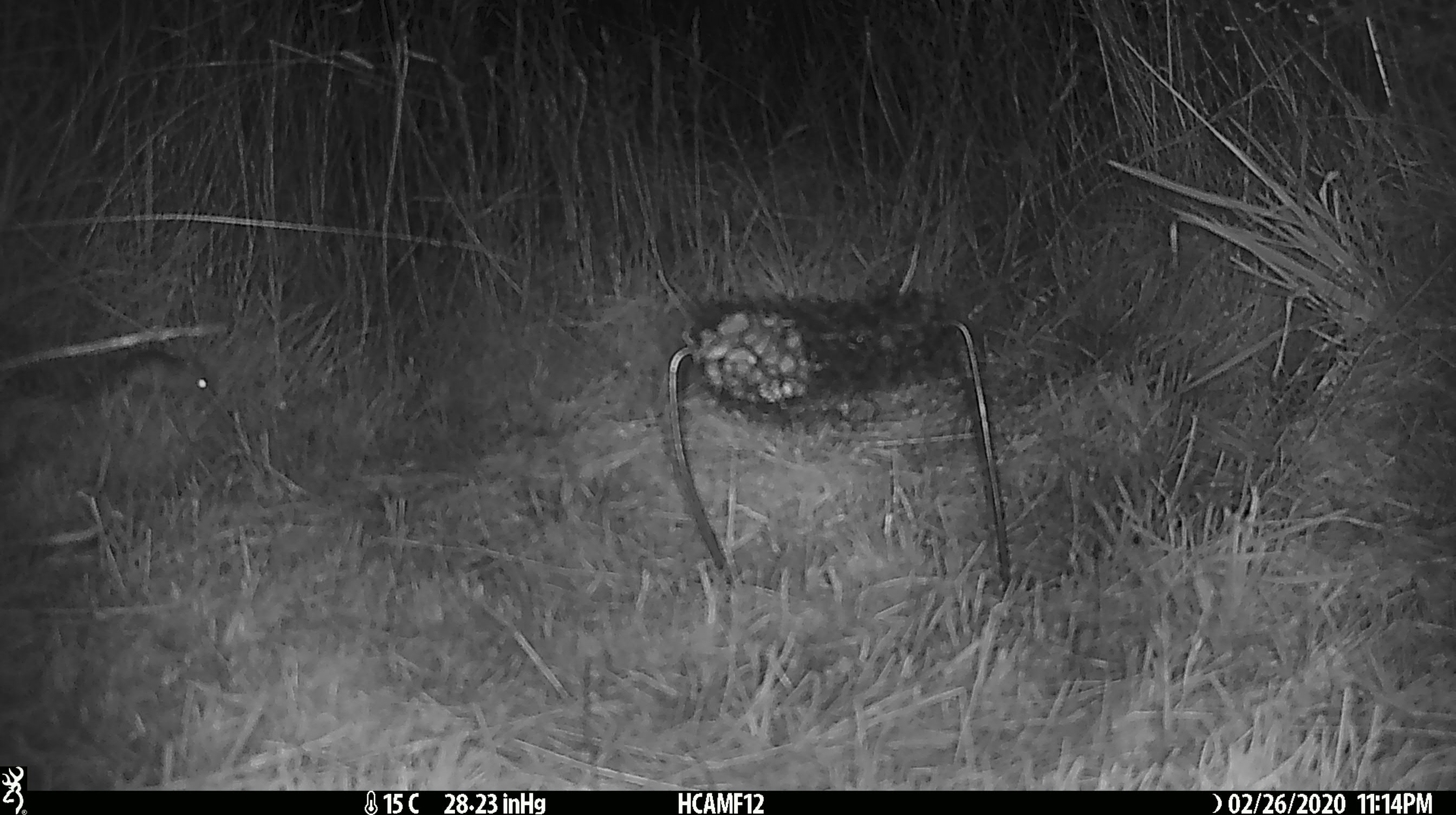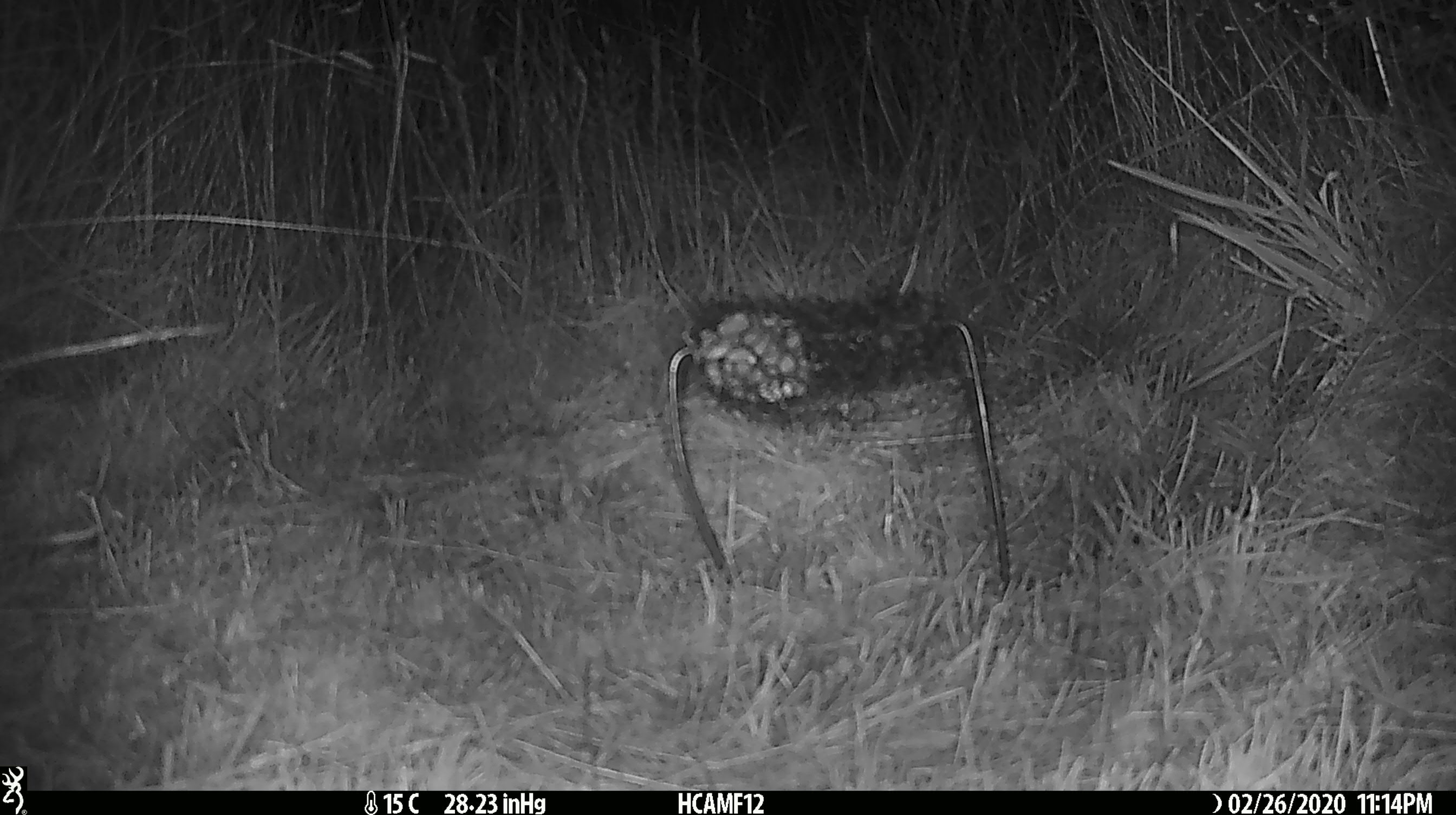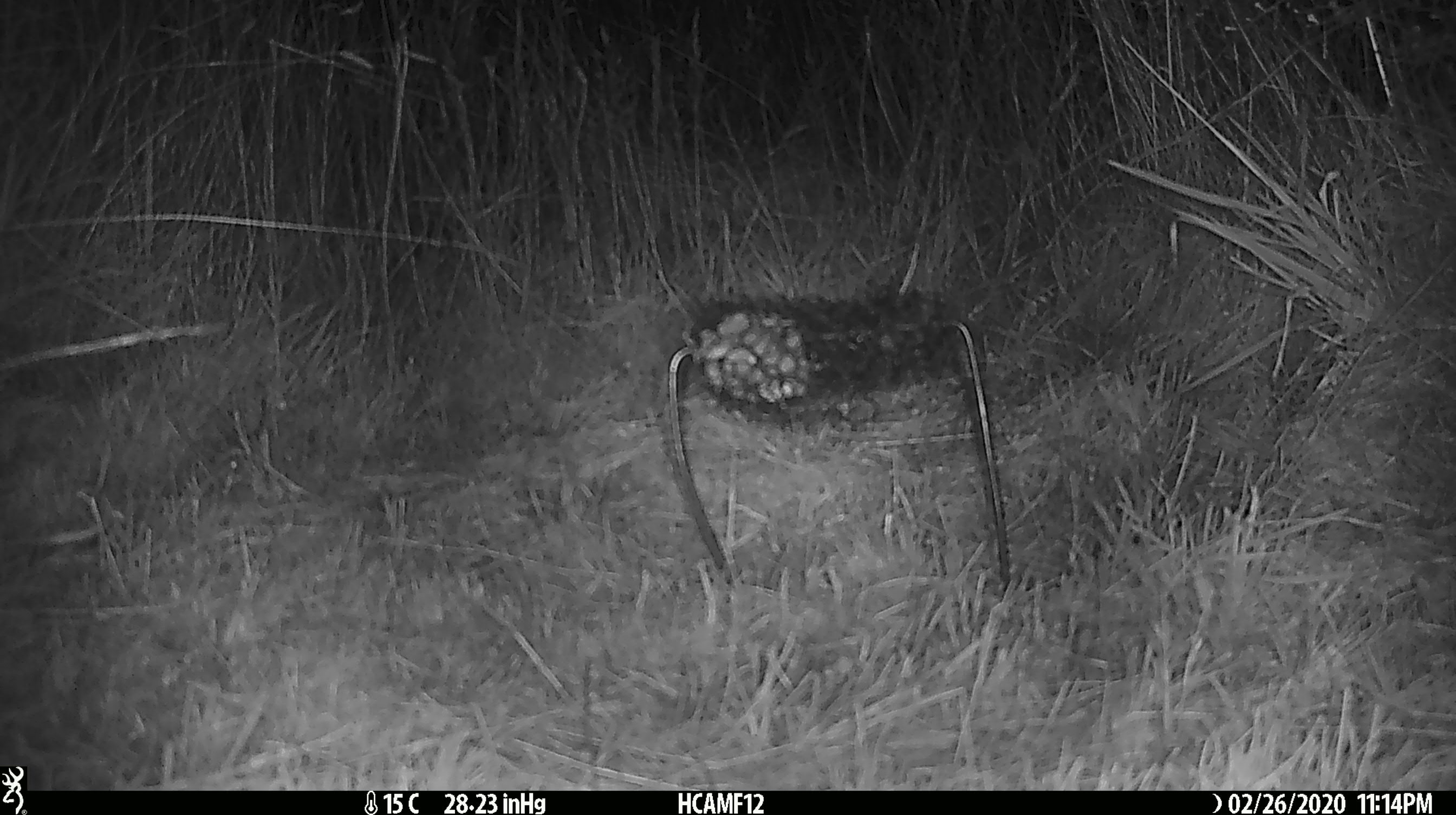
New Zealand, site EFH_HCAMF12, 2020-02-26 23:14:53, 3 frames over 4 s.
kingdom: Animalia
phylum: Chordata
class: Mammalia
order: Rodentia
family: Muridae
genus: Mus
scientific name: Mus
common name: mouse